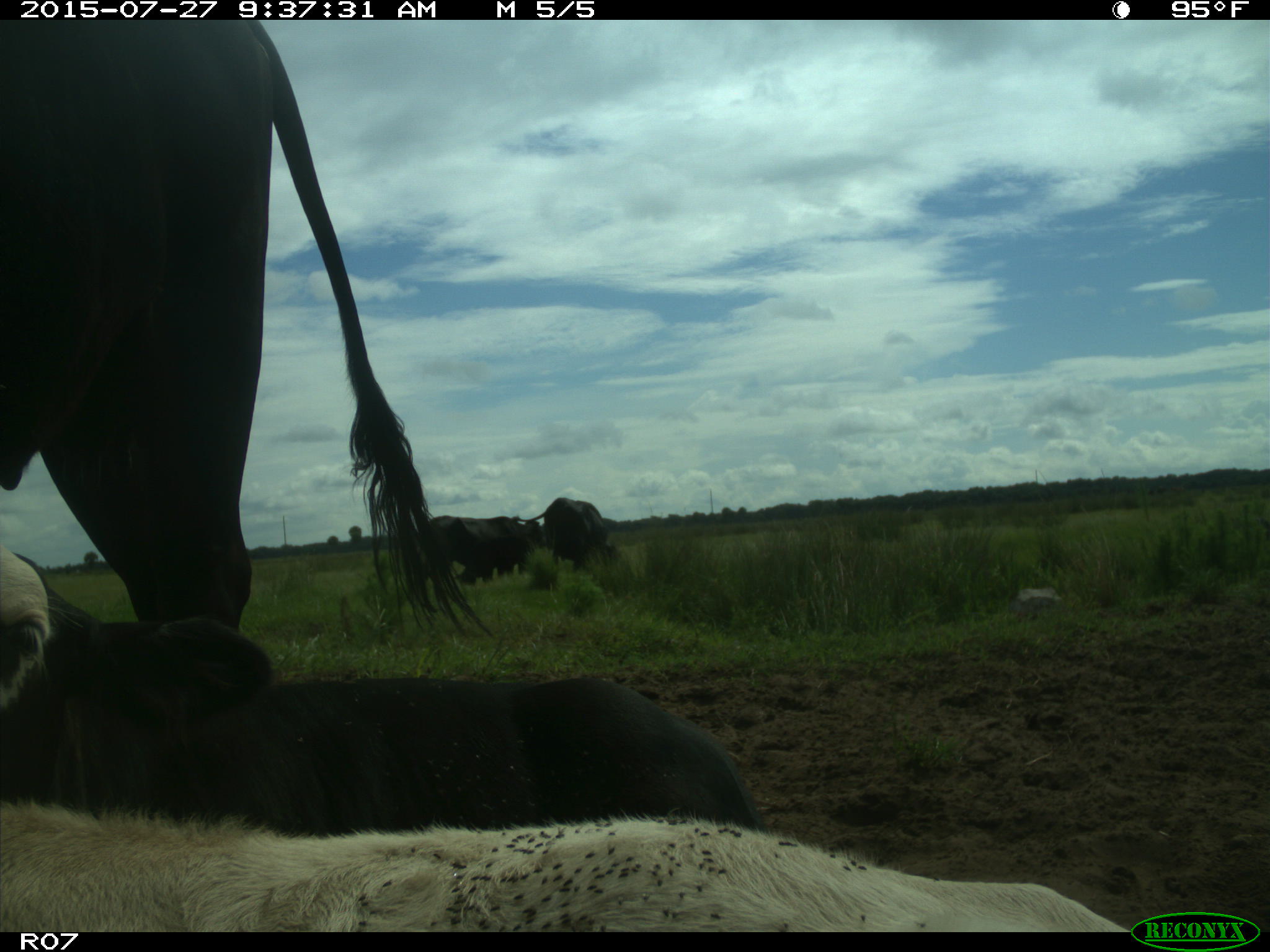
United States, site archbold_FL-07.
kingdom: Animalia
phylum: Chordata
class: Mammalia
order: Artiodactyla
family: Bovidae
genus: Bos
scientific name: Bos taurus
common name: domestic cow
Bos taurus (domestic cow).